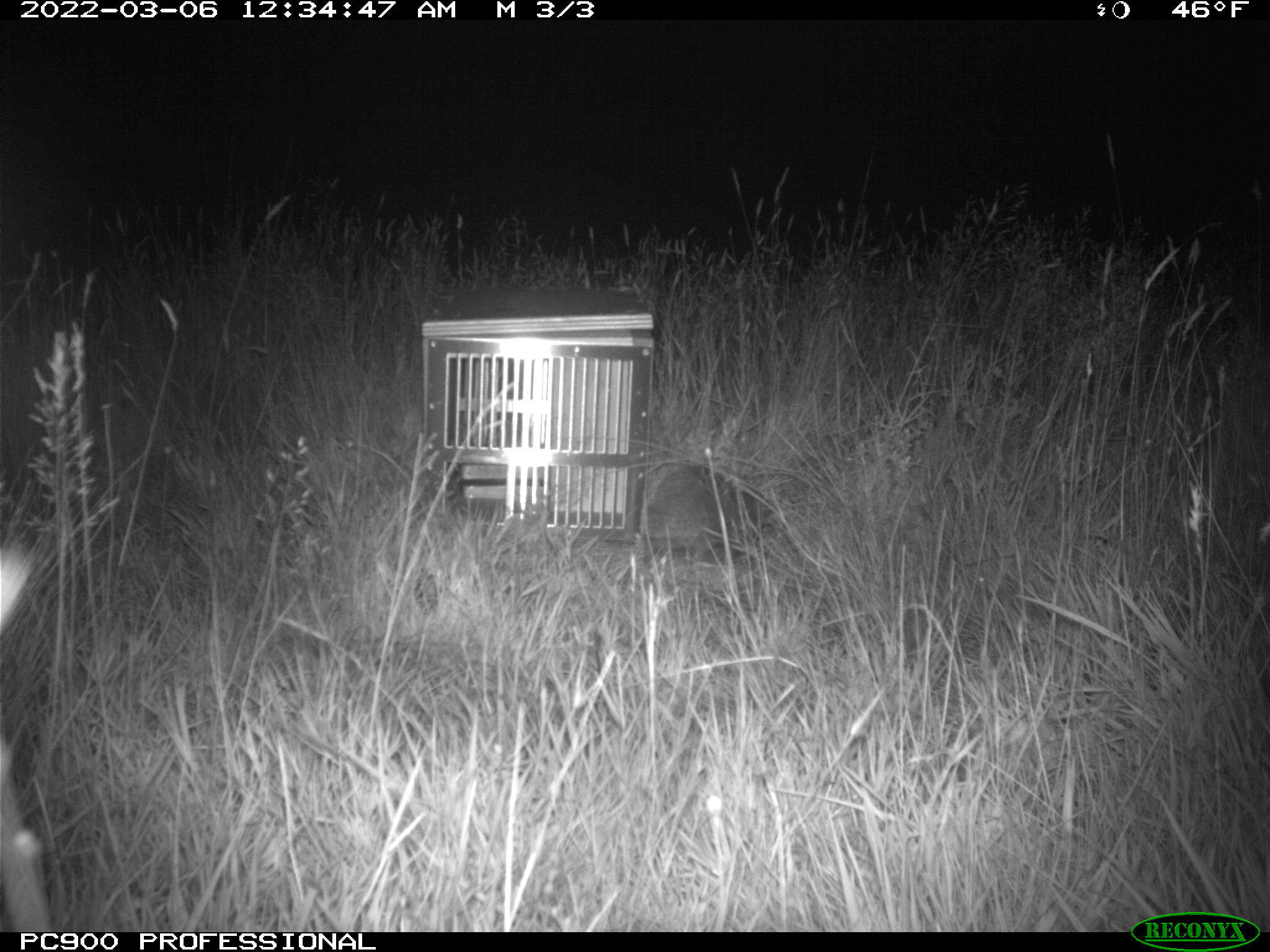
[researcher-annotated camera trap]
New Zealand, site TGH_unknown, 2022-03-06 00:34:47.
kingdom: Animalia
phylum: Chordata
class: Mammalia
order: Eulipotyphla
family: Erinaceidae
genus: Erinaceus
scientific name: Erinaceus europaeus europaeus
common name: european hedgehog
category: hedgehog